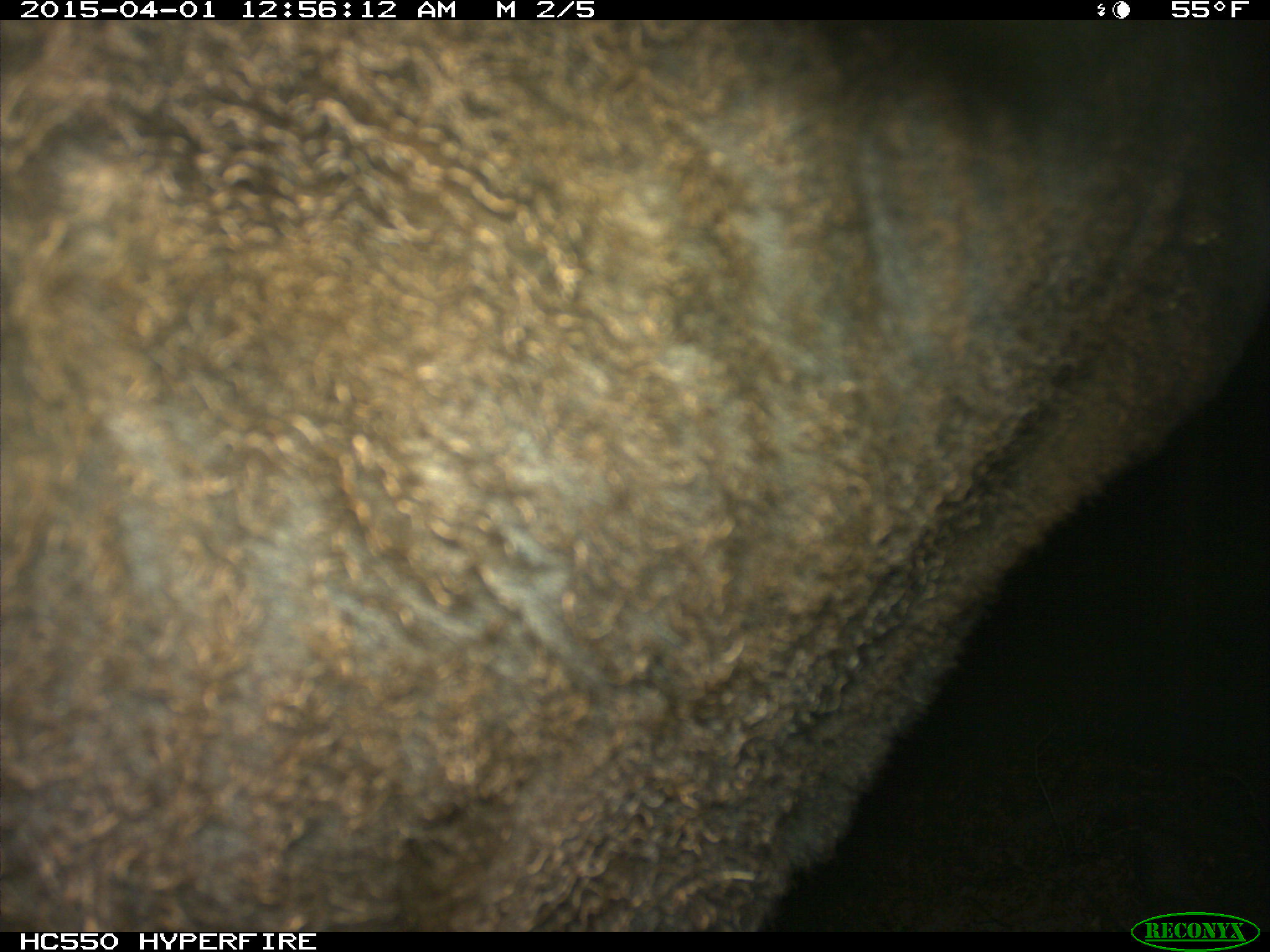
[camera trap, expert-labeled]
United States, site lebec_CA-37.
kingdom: Animalia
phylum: Chordata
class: Mammalia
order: Artiodactyla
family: Bovidae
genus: Bos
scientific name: Bos taurus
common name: domestic cow